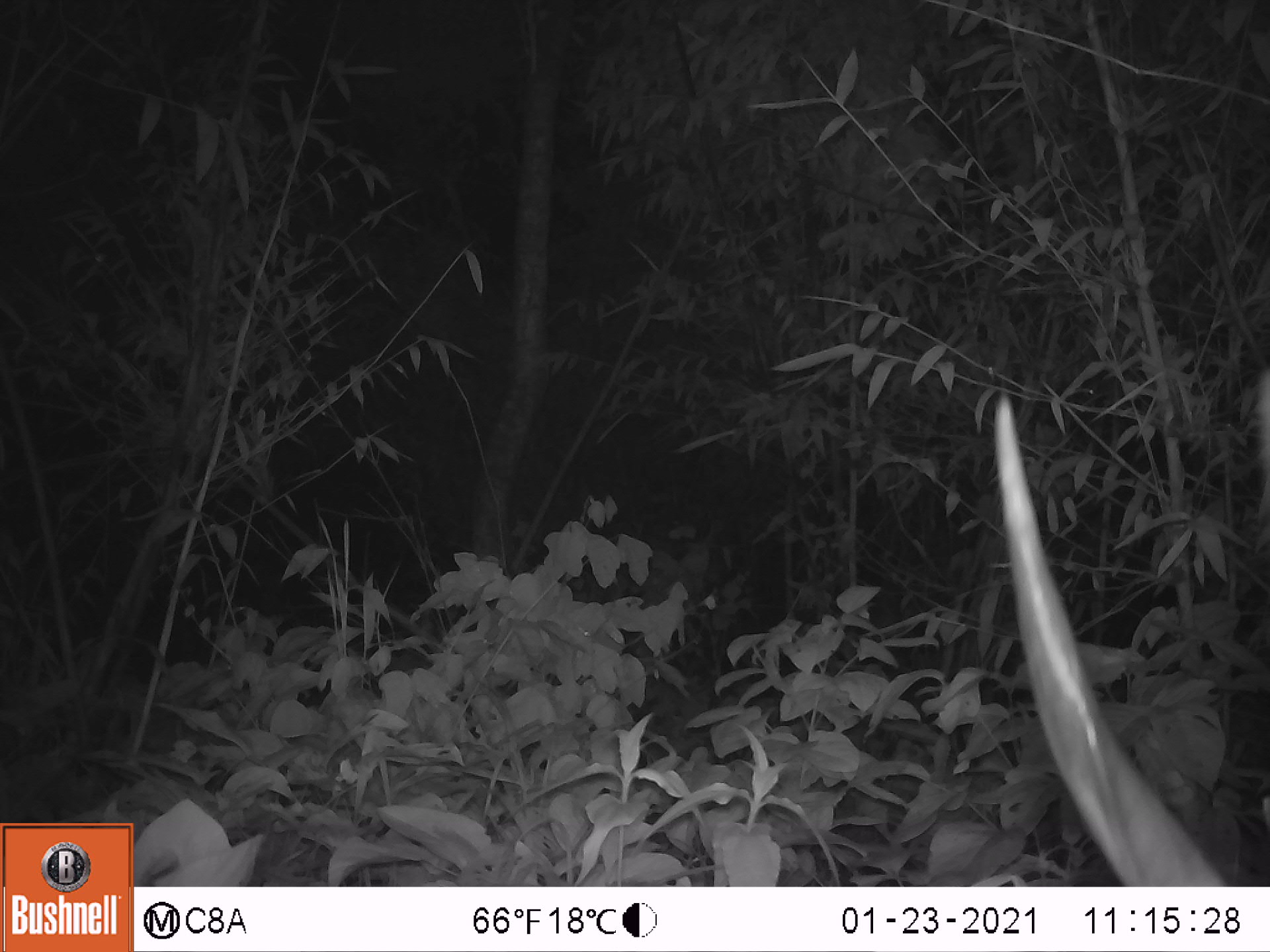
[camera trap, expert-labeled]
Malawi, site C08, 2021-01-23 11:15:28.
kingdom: Animalia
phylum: Chordata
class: Mammalia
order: Artiodactyla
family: Bovidae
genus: Tragelaphus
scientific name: Tragelaphus sylvaticus sylvaticus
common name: cape bushbuck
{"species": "cape bushbuck (Tragelaphus sylvaticus sylvaticus)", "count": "1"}